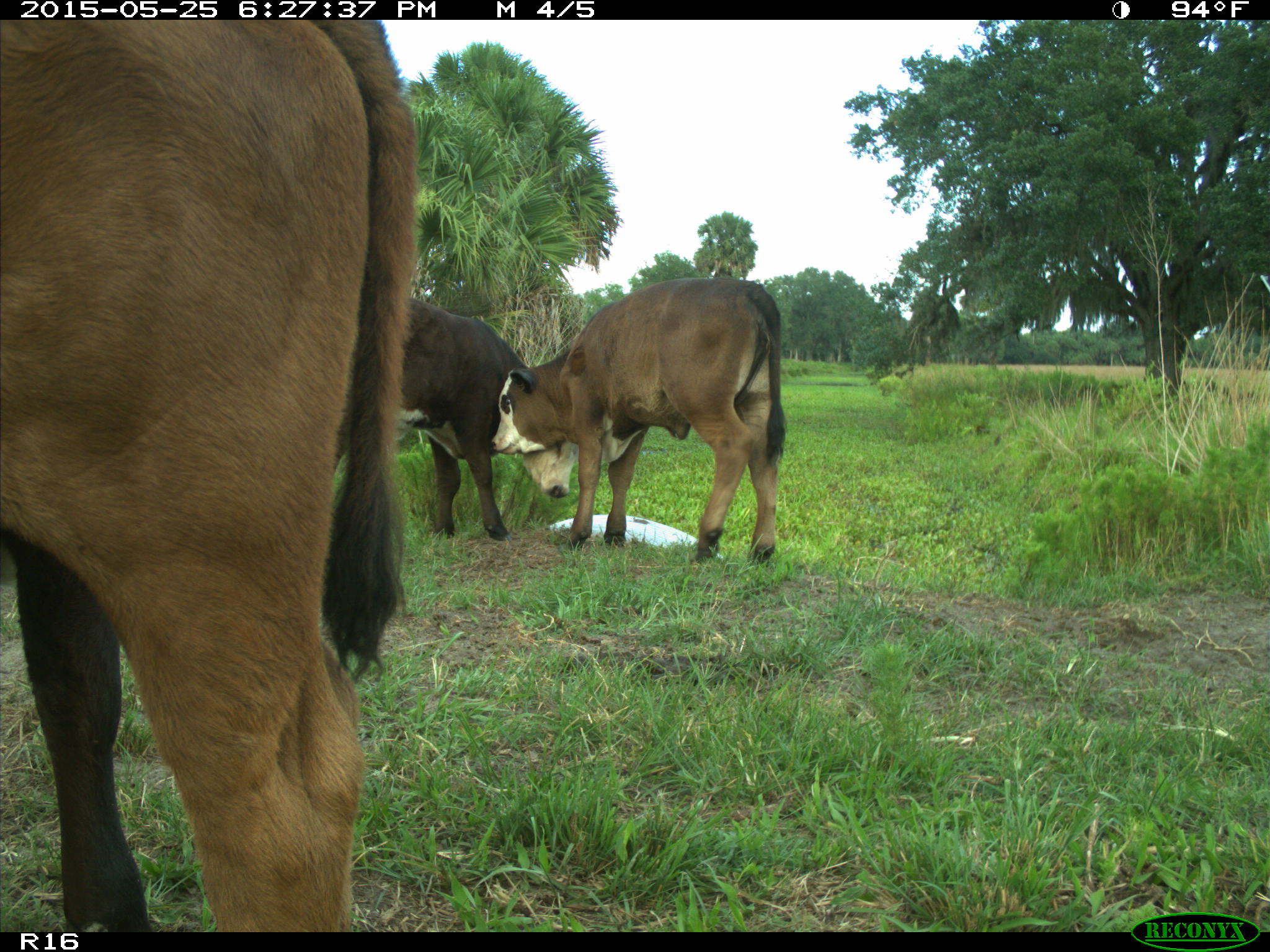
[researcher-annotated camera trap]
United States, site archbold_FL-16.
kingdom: Animalia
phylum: Chordata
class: Mammalia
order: Artiodactyla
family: Bovidae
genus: Bos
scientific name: Bos taurus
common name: domestic cow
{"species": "Bos taurus (domestic cow)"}